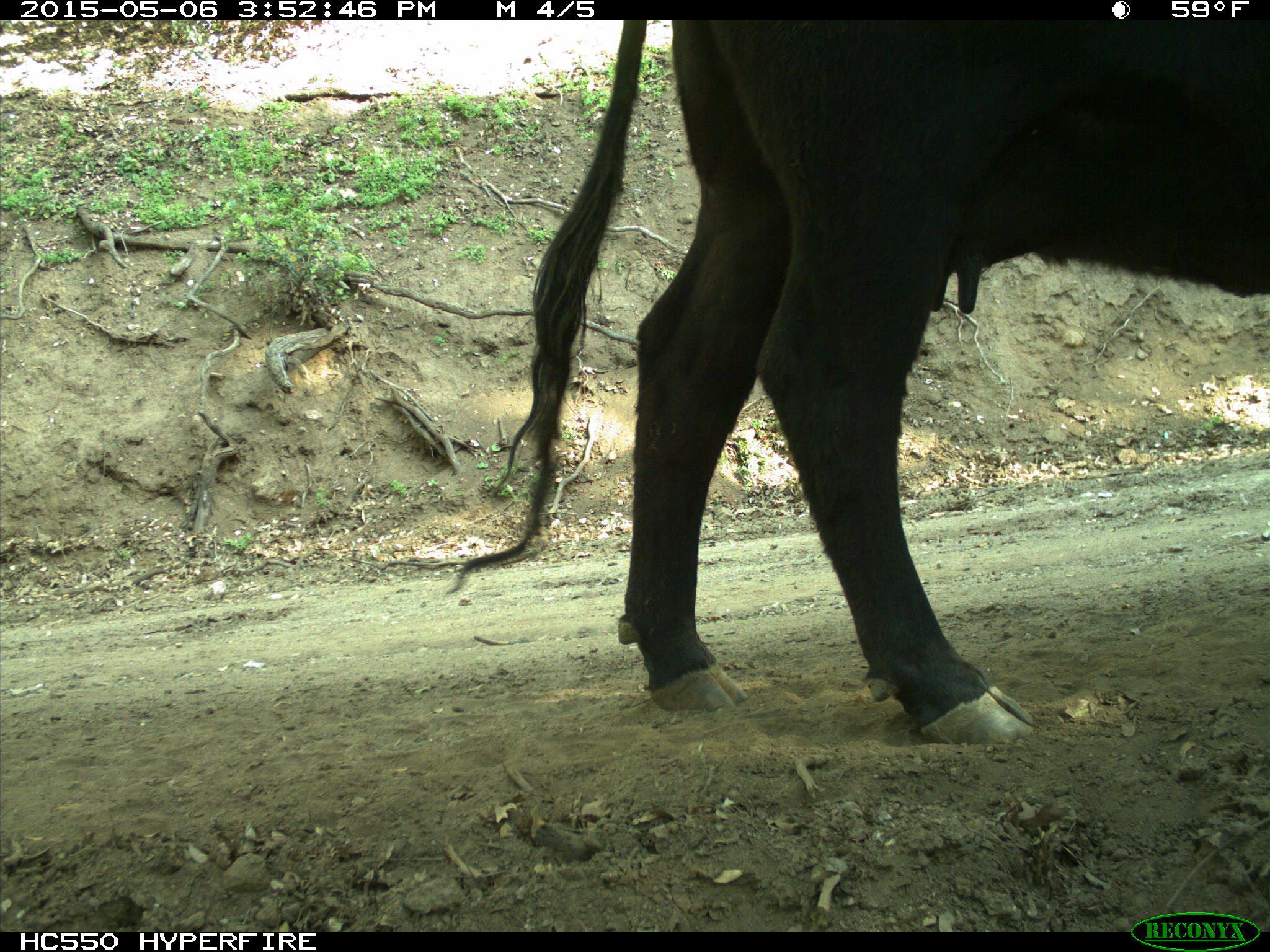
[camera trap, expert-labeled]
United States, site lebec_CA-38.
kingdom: Animalia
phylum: Chordata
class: Mammalia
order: Artiodactyla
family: Bovidae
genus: Bos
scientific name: Bos taurus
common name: domestic cow